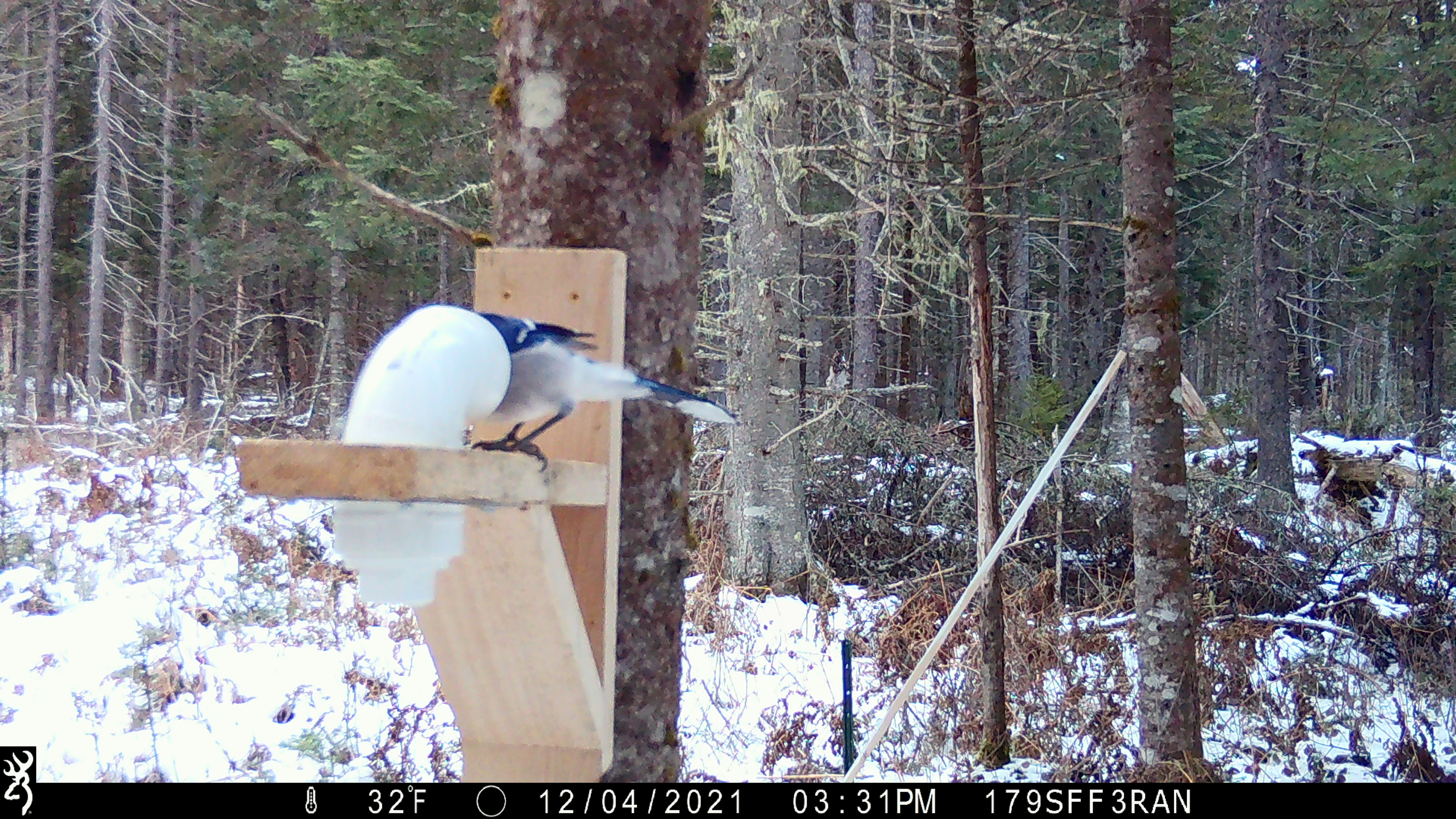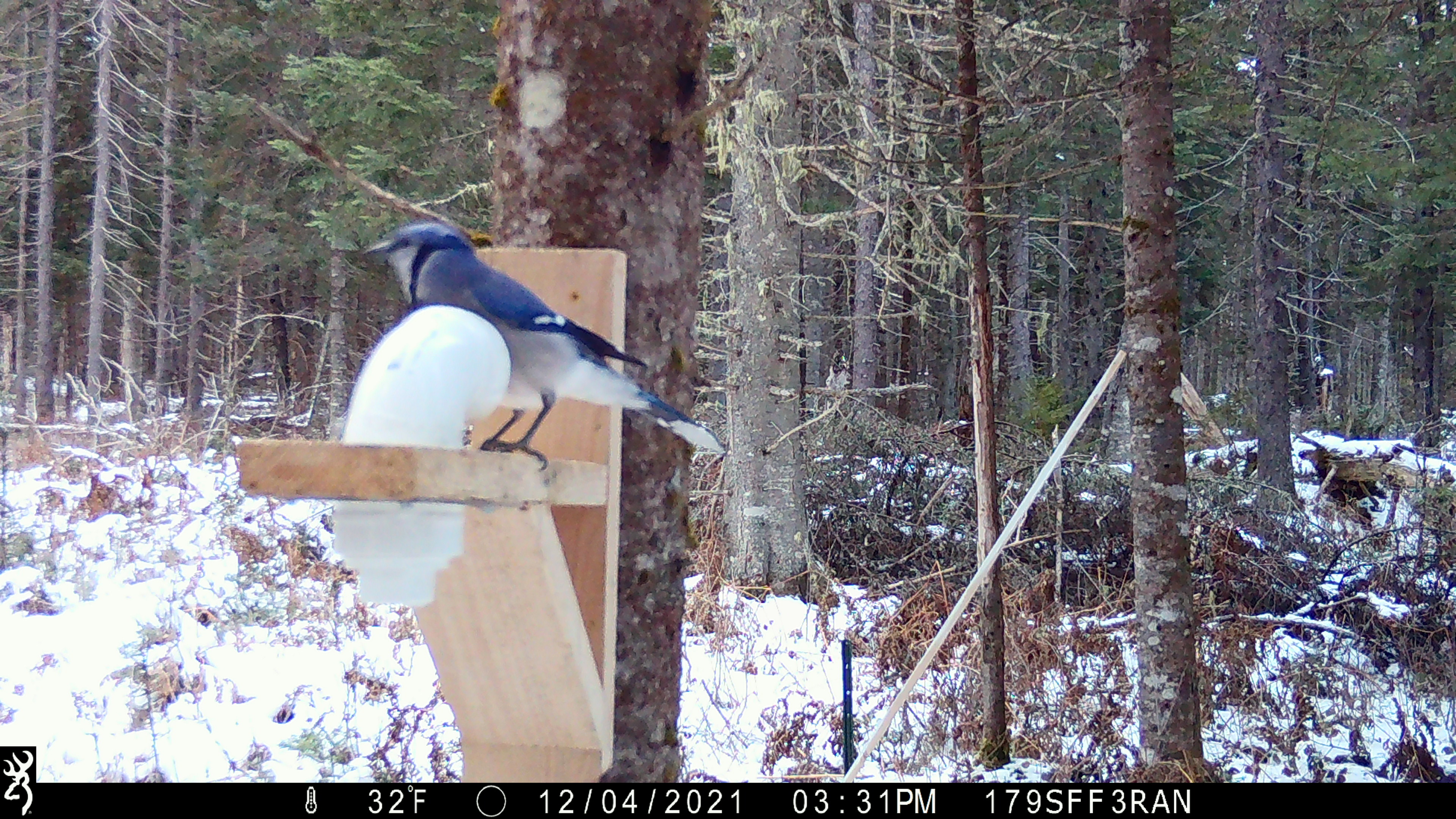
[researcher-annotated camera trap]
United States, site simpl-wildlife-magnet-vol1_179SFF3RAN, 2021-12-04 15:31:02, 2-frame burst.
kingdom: Animalia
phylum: Chordata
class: Aves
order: Passeriformes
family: Corvidae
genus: Cyanocitta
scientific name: Cyanocitta cristata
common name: blue jay